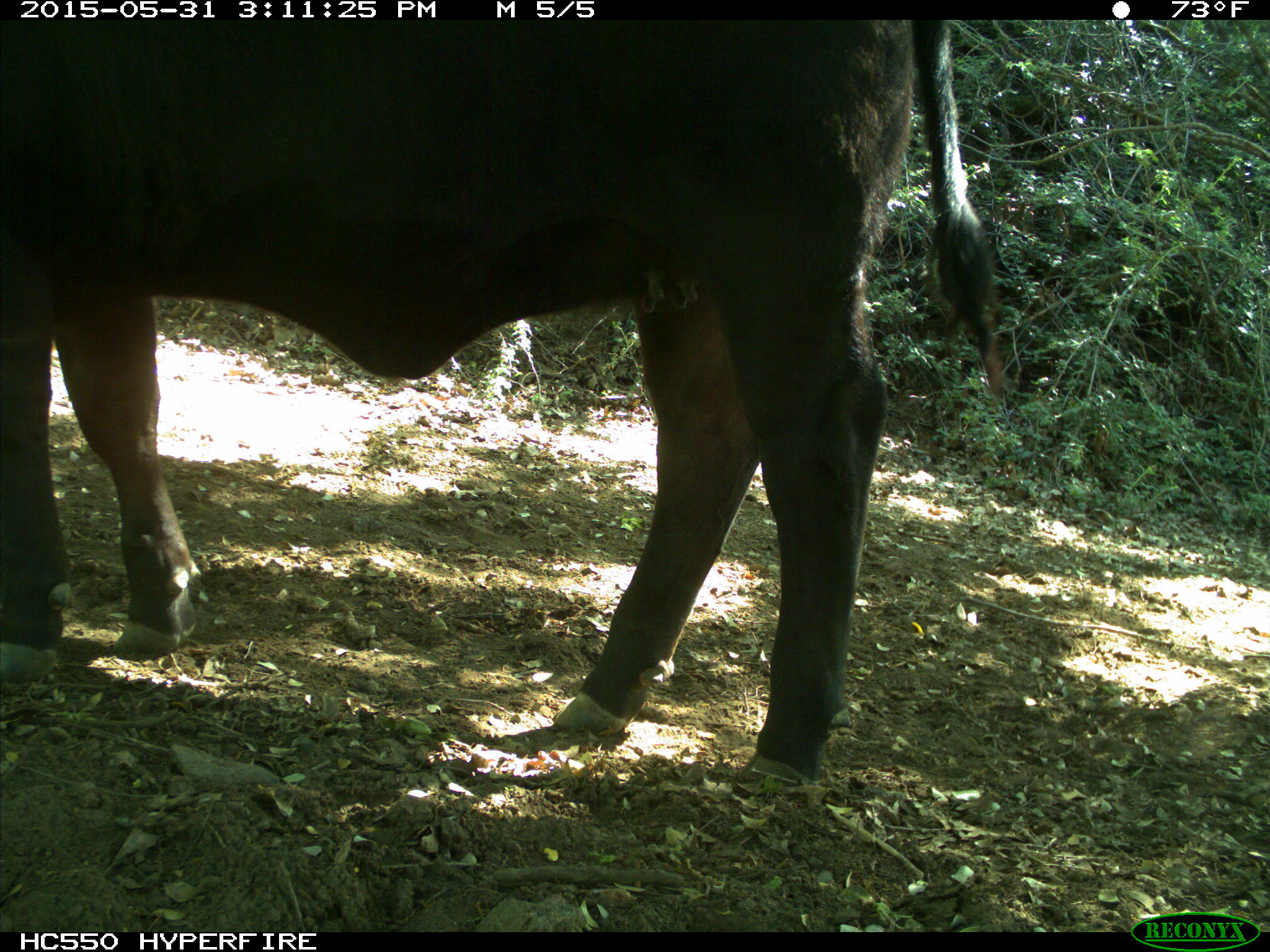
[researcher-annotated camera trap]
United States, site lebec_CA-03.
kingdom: Animalia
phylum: Chordata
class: Mammalia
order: Artiodactyla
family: Bovidae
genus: Bos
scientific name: Bos taurus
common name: domestic cow